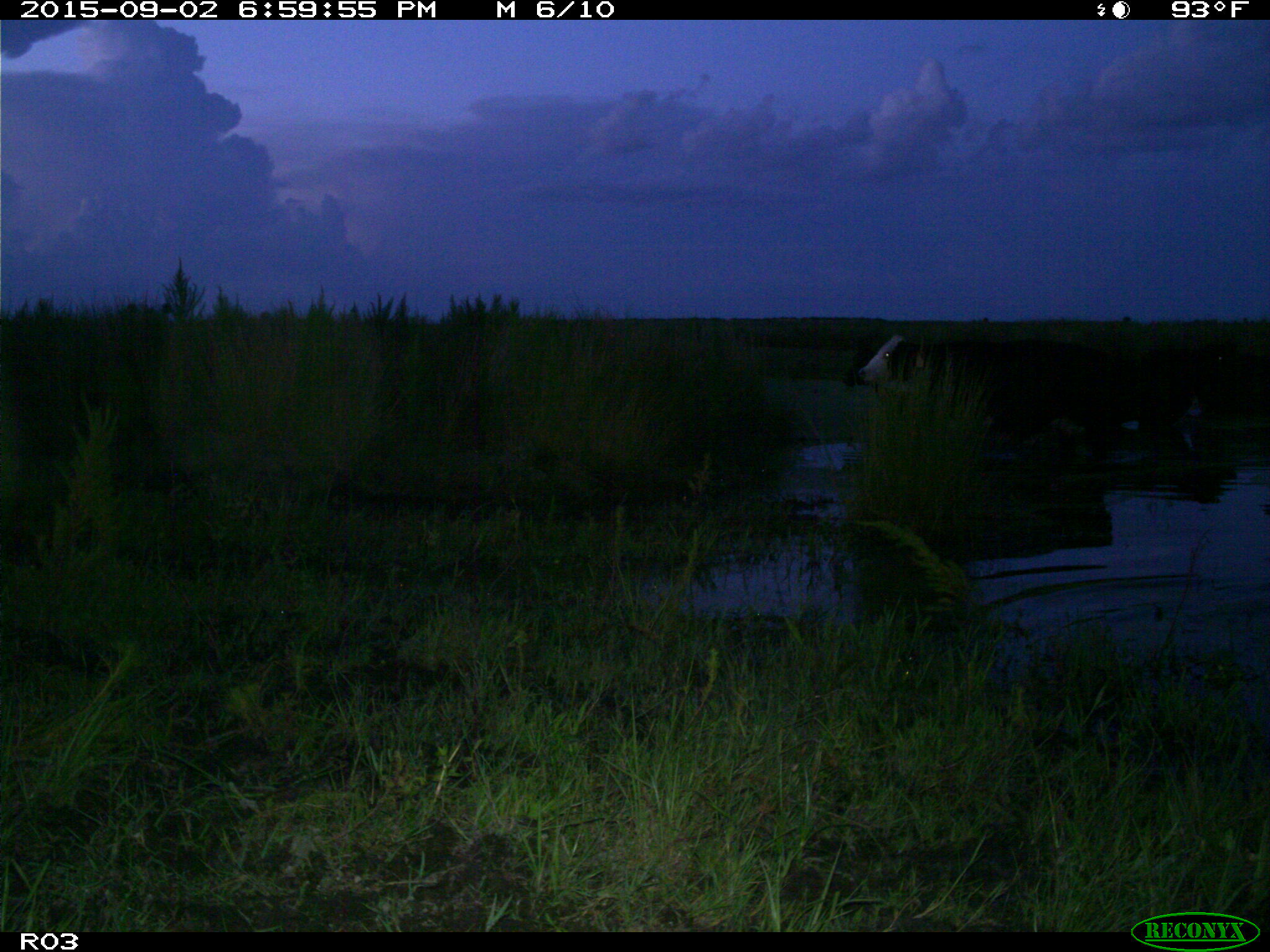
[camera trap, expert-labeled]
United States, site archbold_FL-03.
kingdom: Animalia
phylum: Chordata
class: Mammalia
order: Artiodactyla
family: Bovidae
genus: Bos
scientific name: Bos taurus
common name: domestic cow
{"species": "Bos taurus (domestic cow)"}